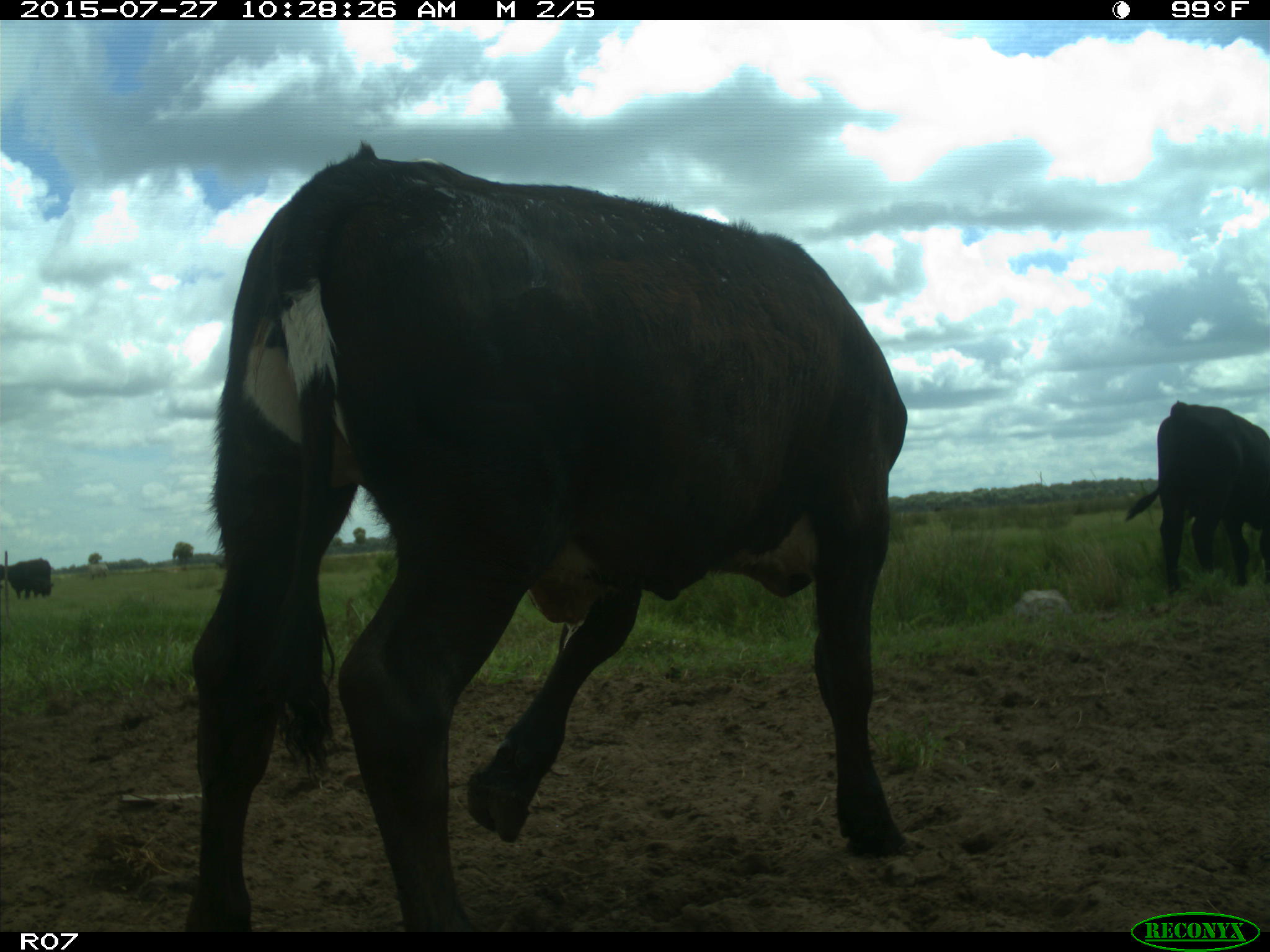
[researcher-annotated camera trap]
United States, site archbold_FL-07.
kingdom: Animalia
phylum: Chordata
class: Mammalia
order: Artiodactyla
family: Bovidae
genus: Bos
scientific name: Bos taurus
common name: domestic cow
Bos taurus (domestic cow).